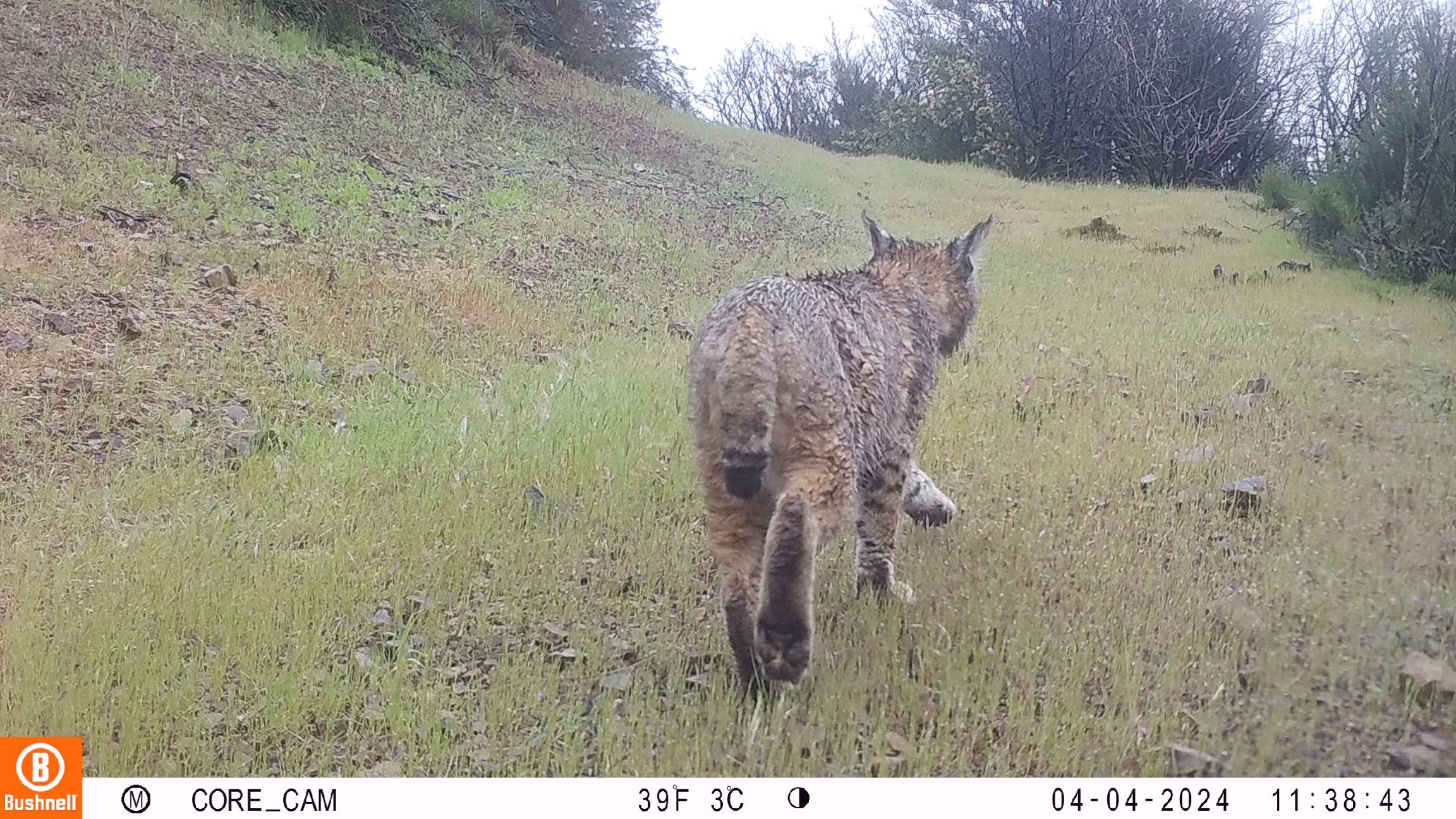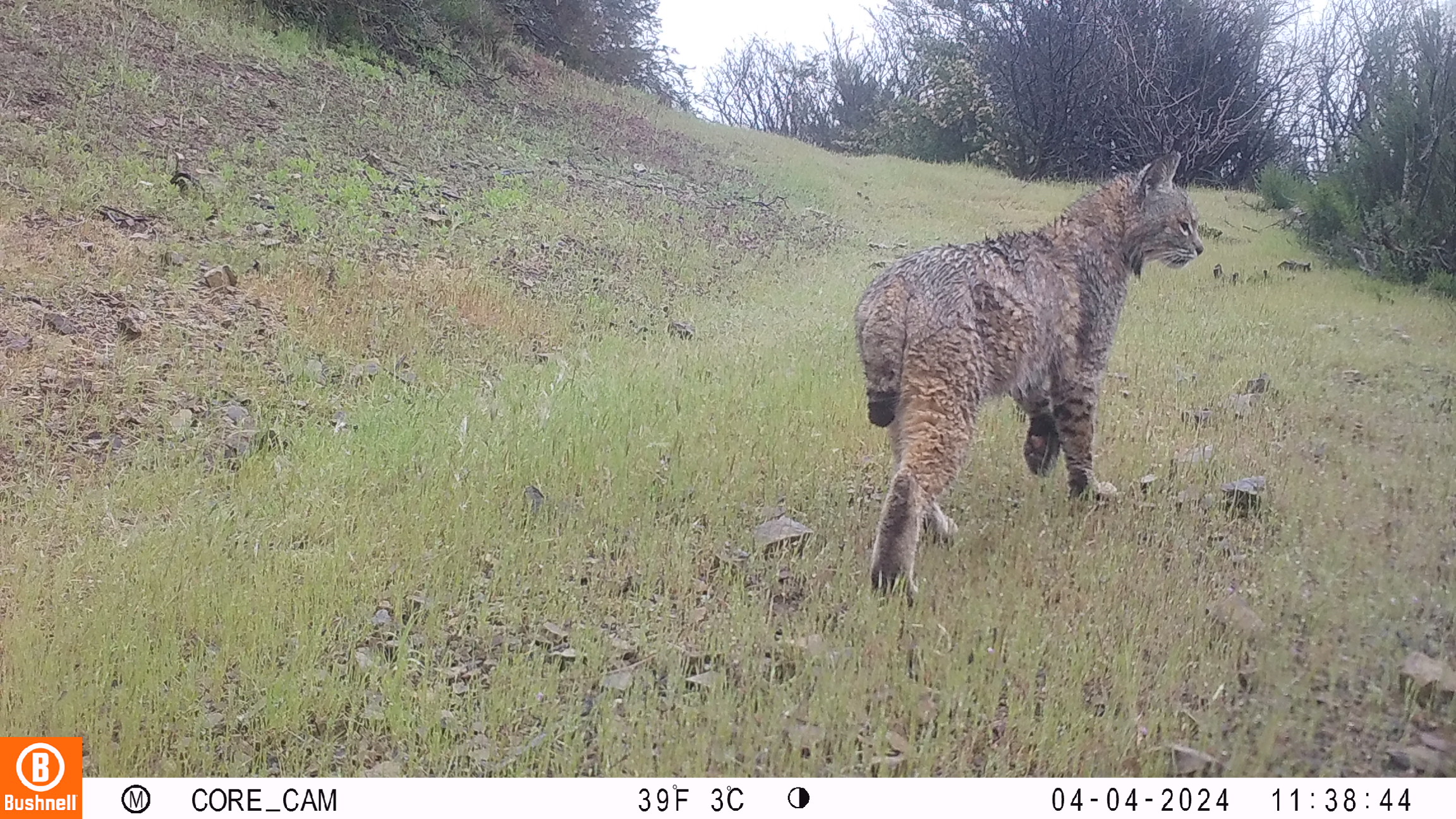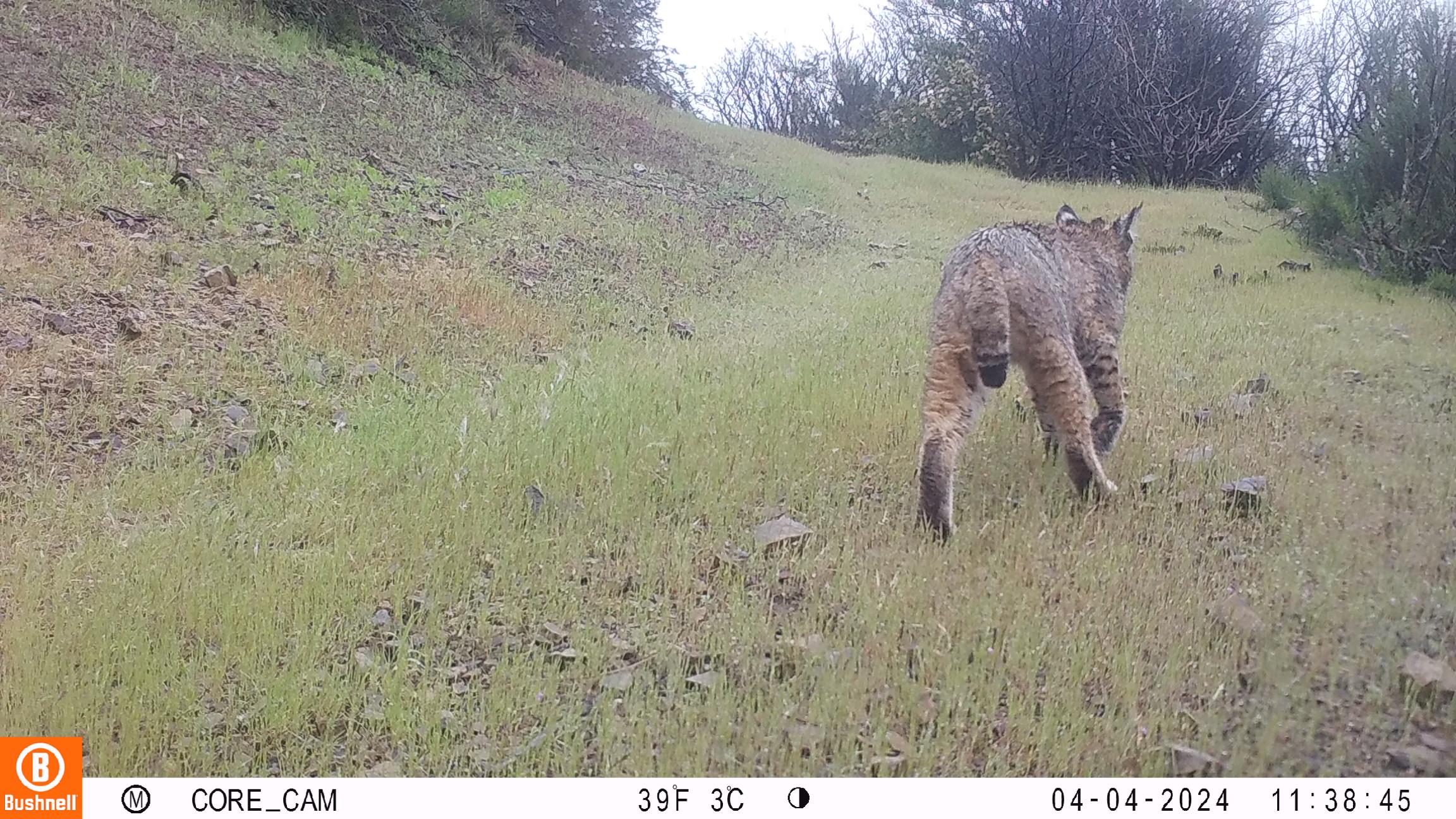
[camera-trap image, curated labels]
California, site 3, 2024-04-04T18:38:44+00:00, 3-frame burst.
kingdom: Animalia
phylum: Chordata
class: Mammalia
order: Carnivora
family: Felidae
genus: Lynx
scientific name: Lynx rufus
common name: bobcat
Bobcat (Lynx rufus).